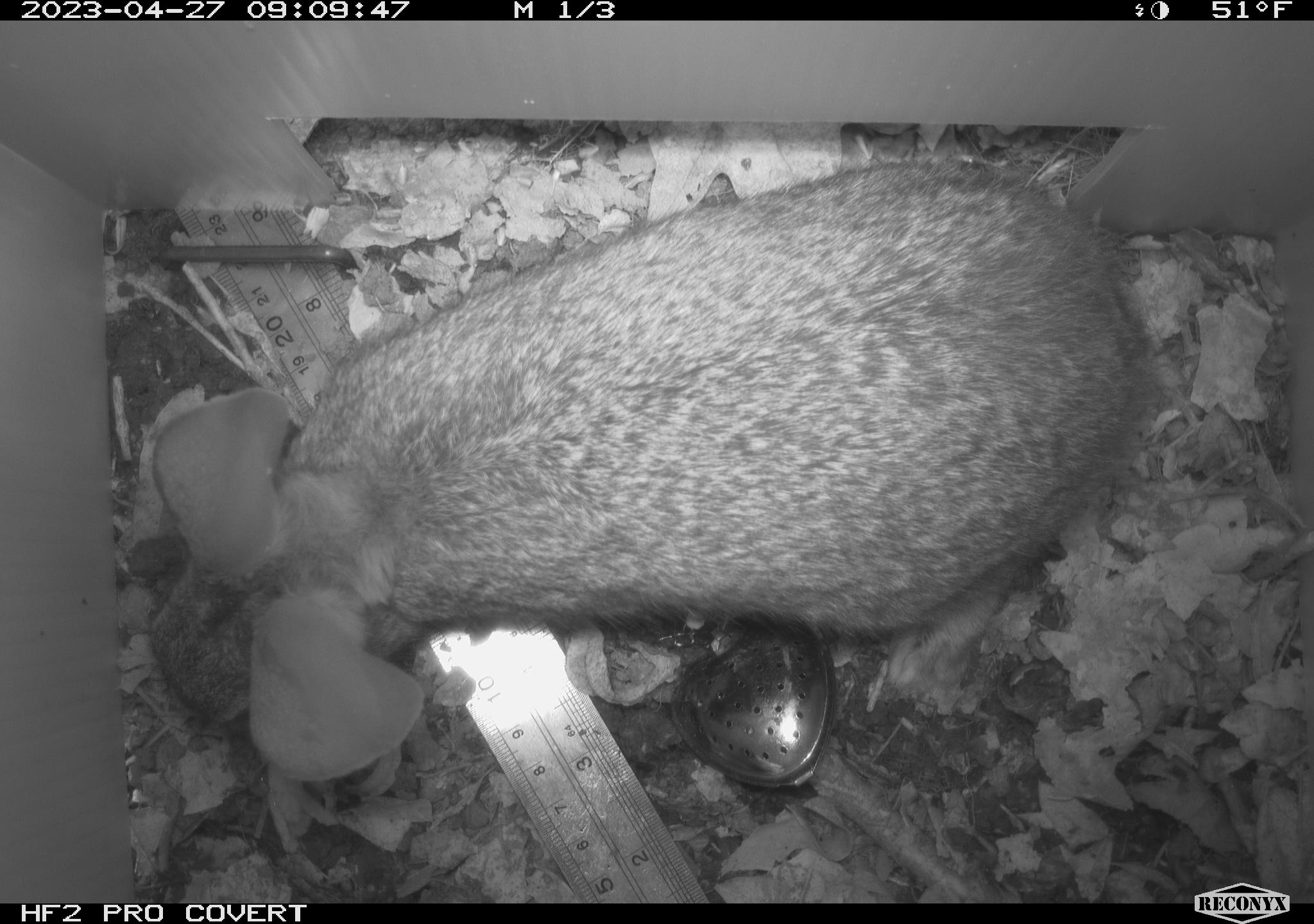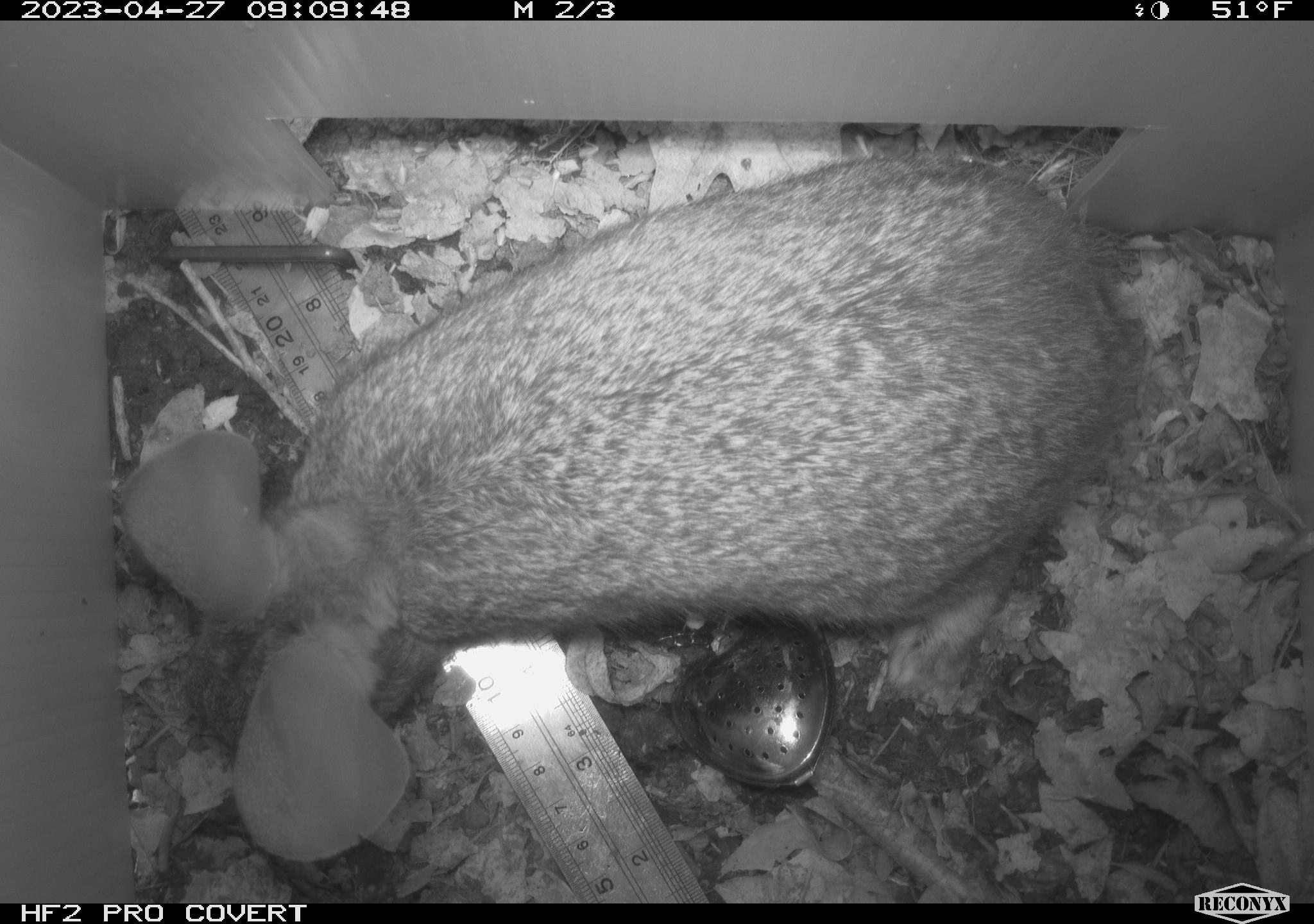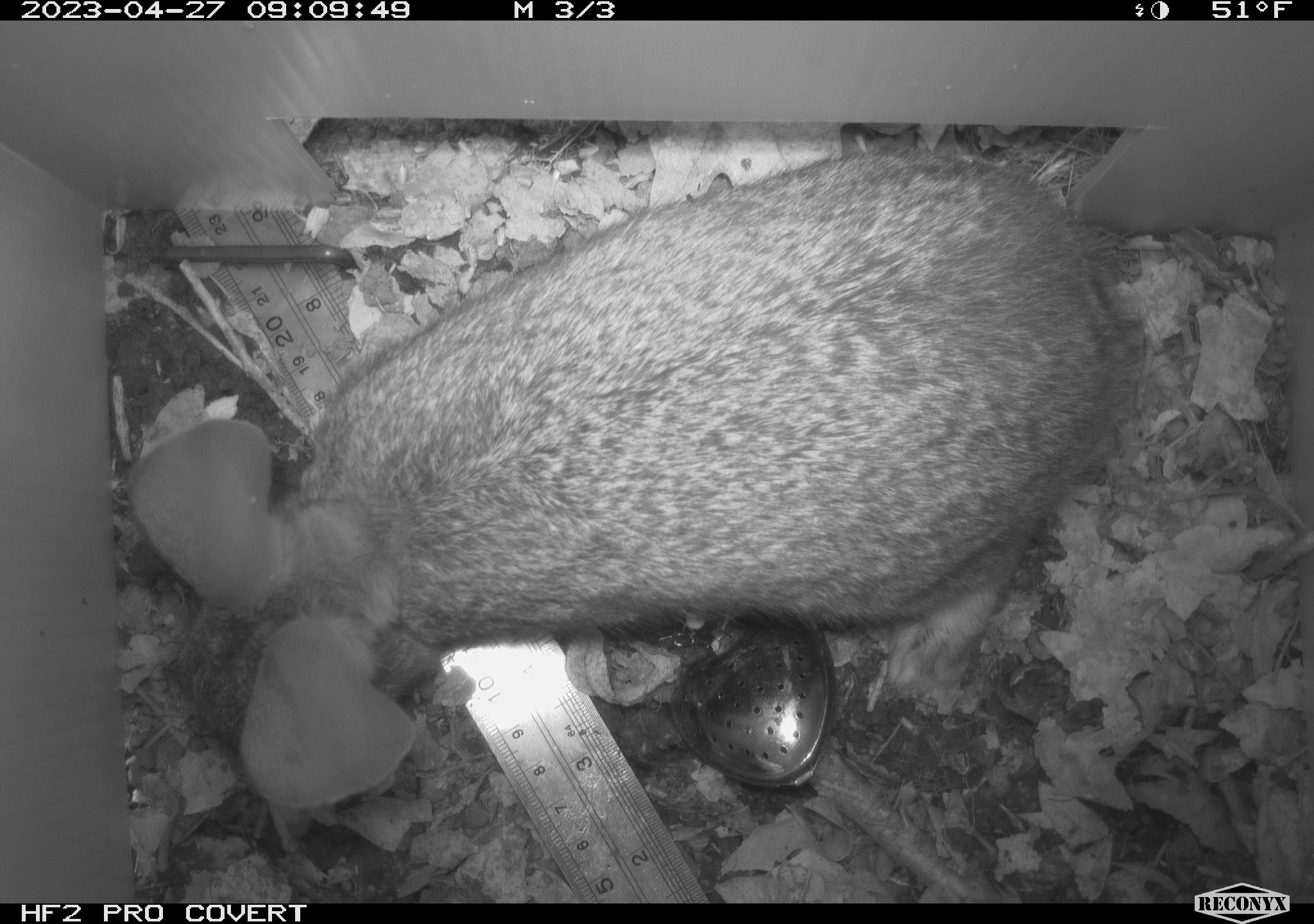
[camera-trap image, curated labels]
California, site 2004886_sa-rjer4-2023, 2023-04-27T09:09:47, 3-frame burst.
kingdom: Animalia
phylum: Chordata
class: Mammalia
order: Lagomorpha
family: Leporidae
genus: Sylvilagus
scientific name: Sylvilagus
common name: cottontail rabbits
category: sylvilagus species